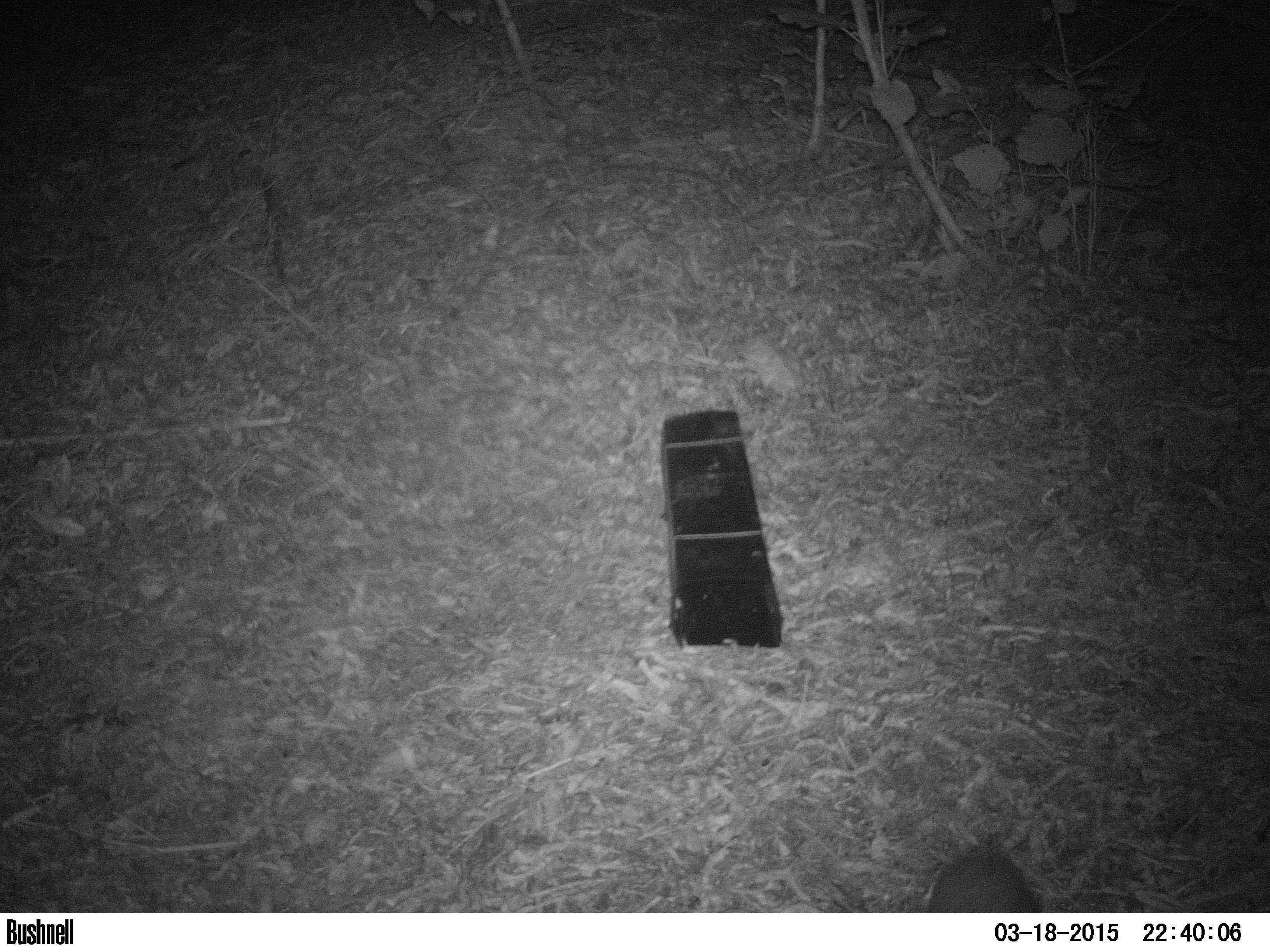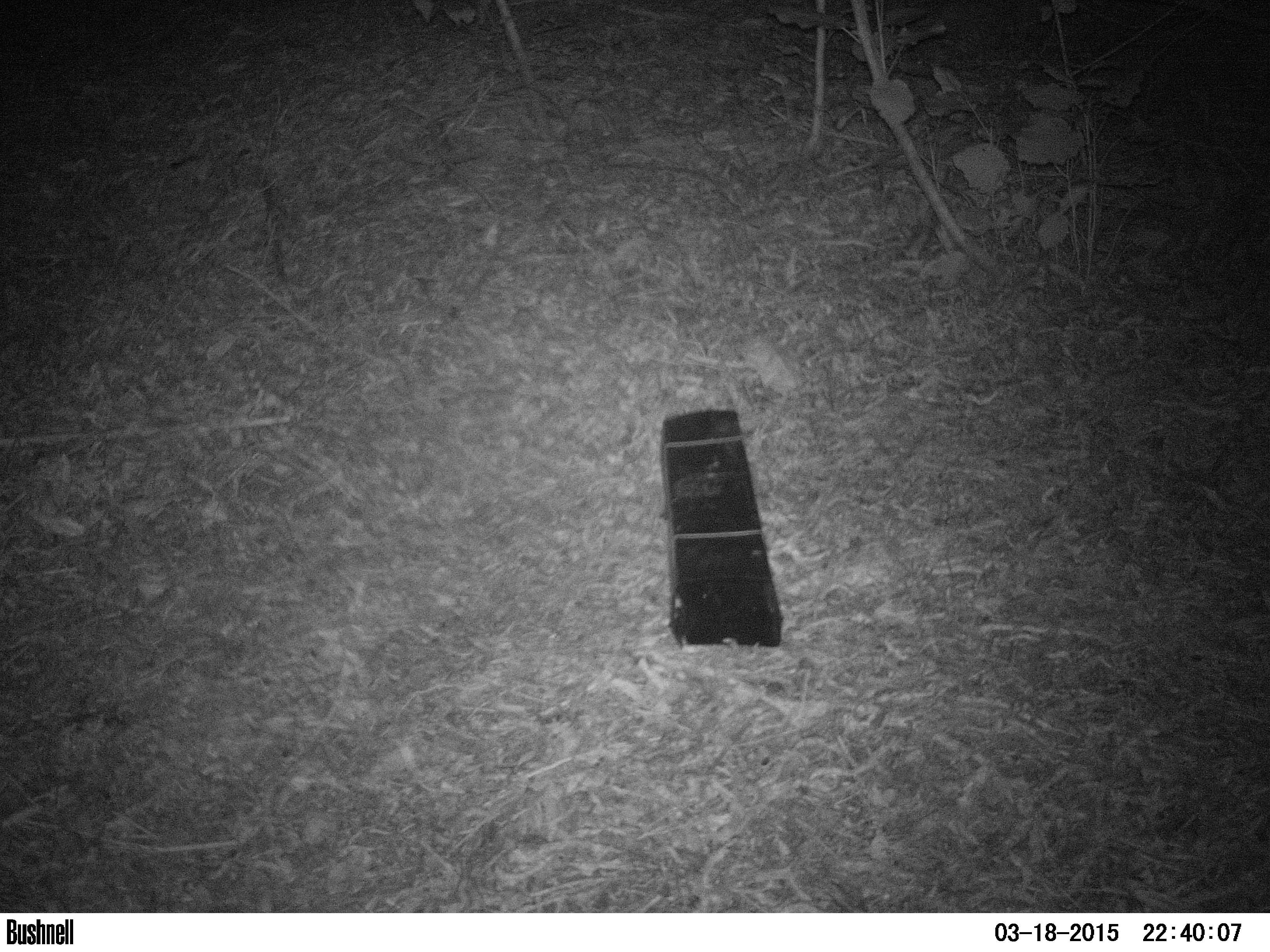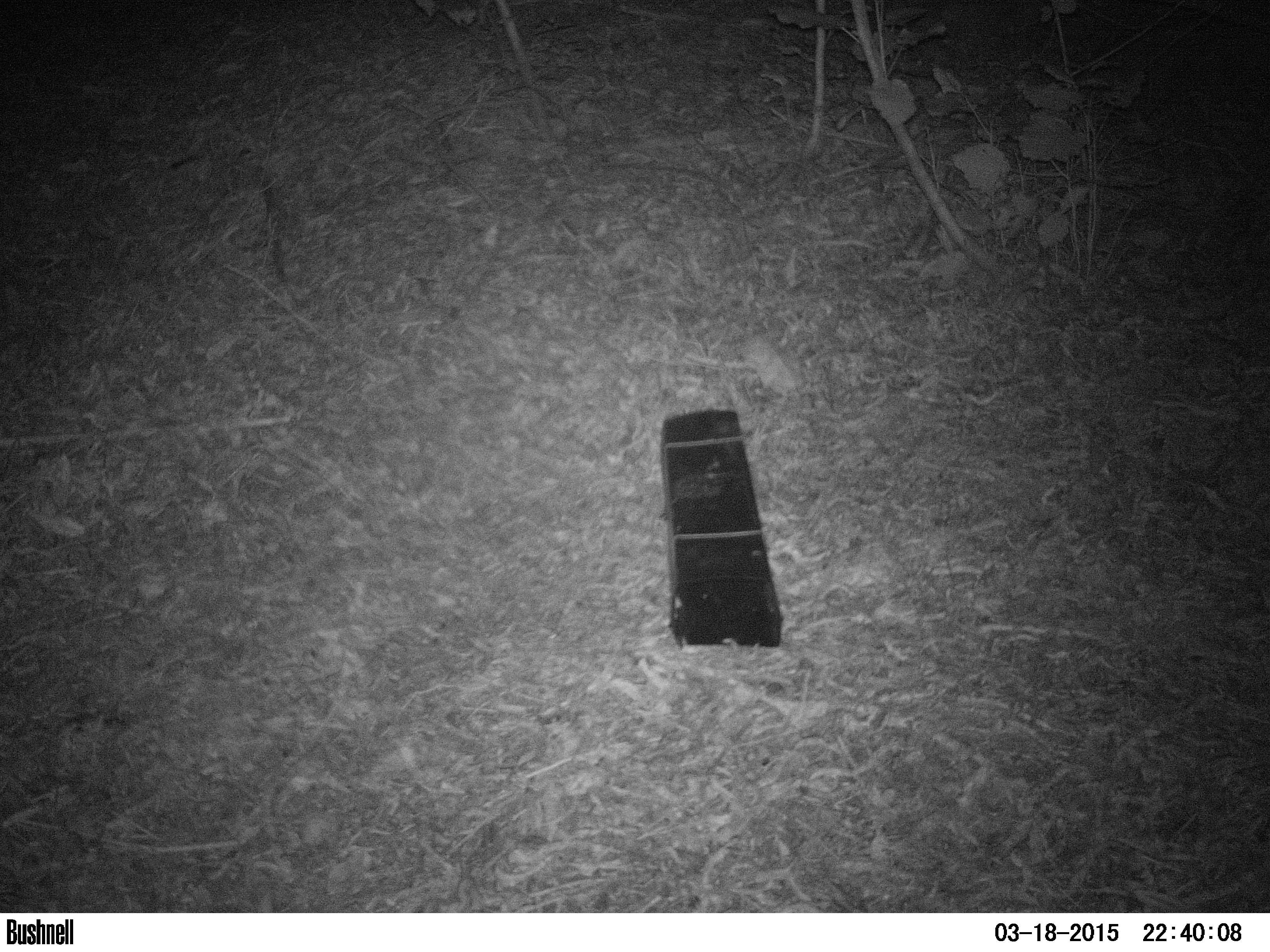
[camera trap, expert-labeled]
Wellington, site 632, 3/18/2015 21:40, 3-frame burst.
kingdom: Animalia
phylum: Chordata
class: Mammalia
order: Eulipotyphla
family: Erinaceidae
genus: Erinaceus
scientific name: Erinaceus europaeus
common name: hedgehog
Hedgehog (Erinaceus europaeus).